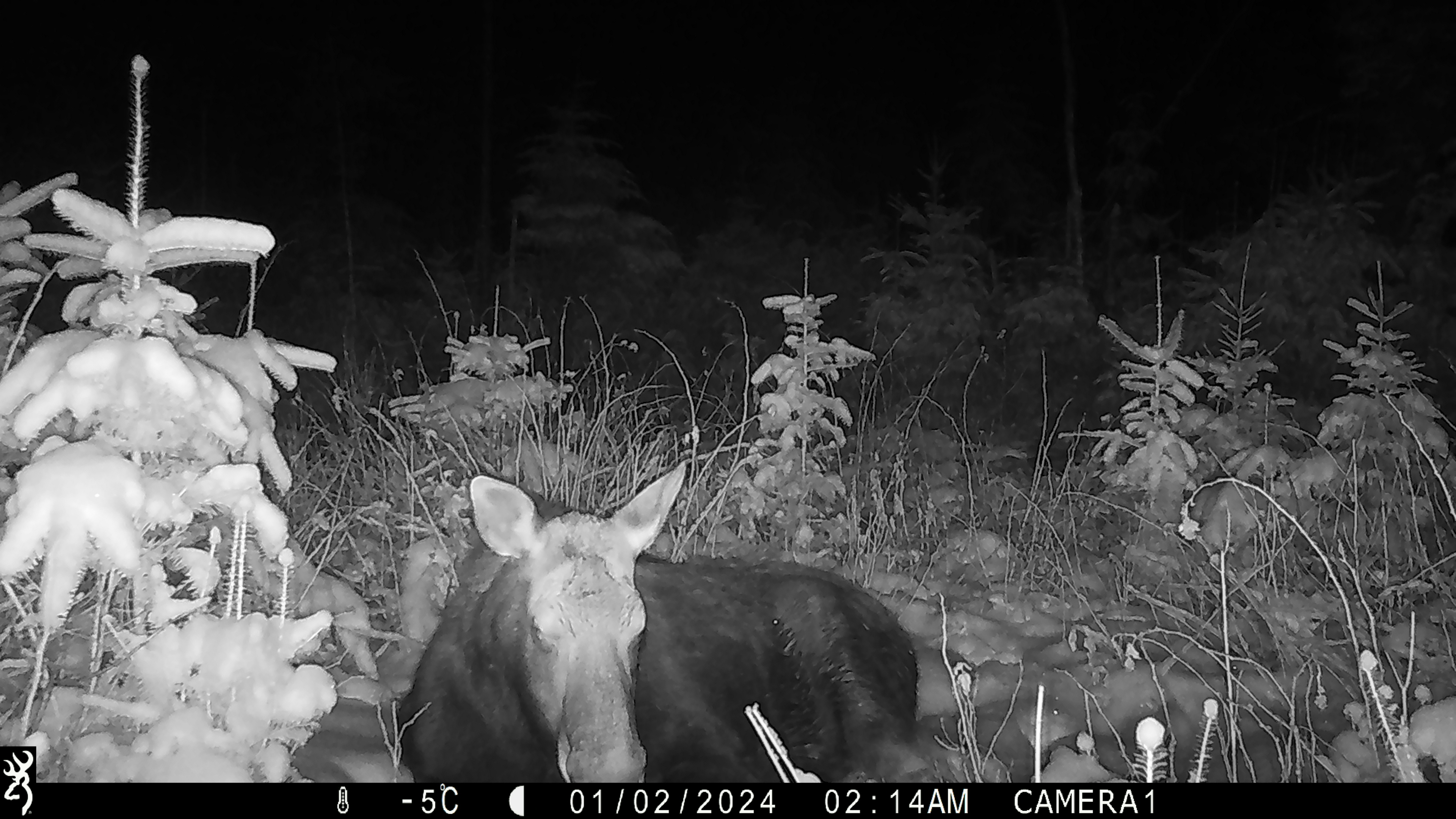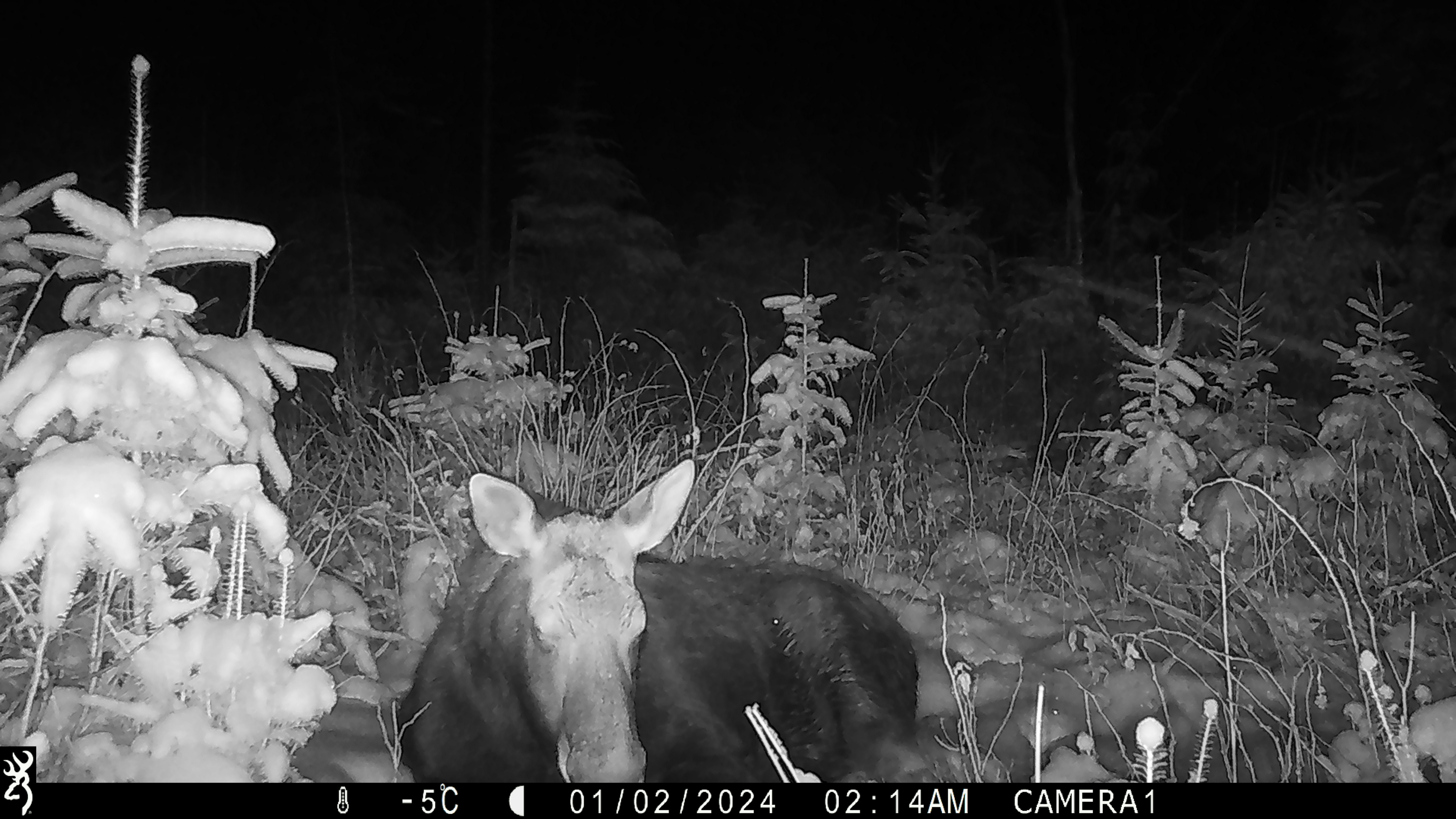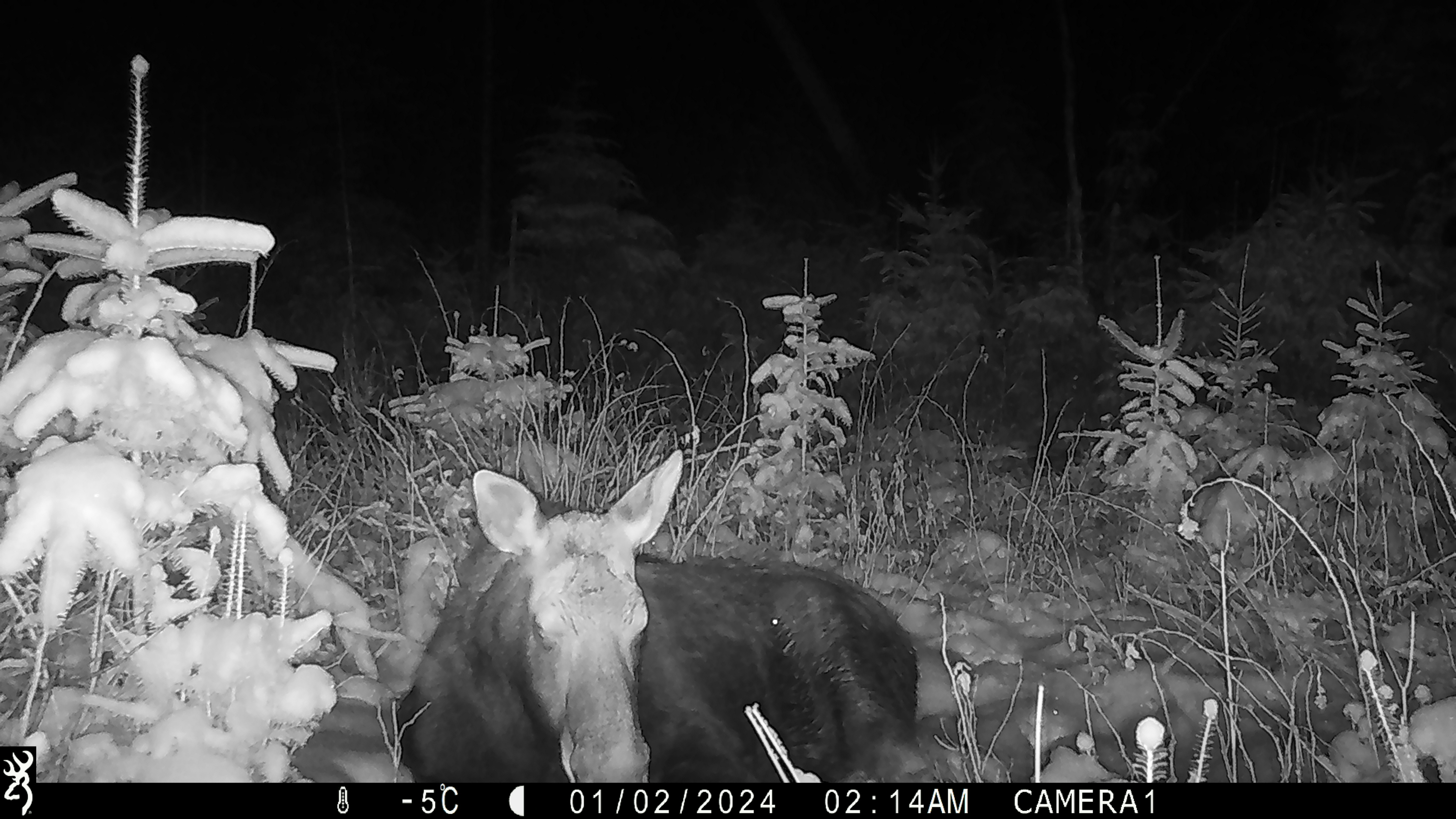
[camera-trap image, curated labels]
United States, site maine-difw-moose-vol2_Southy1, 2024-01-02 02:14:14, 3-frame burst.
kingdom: Animalia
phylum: Chordata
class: Mammalia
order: Artiodactyla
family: Cervidae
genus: Alces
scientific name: Alces alces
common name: moose